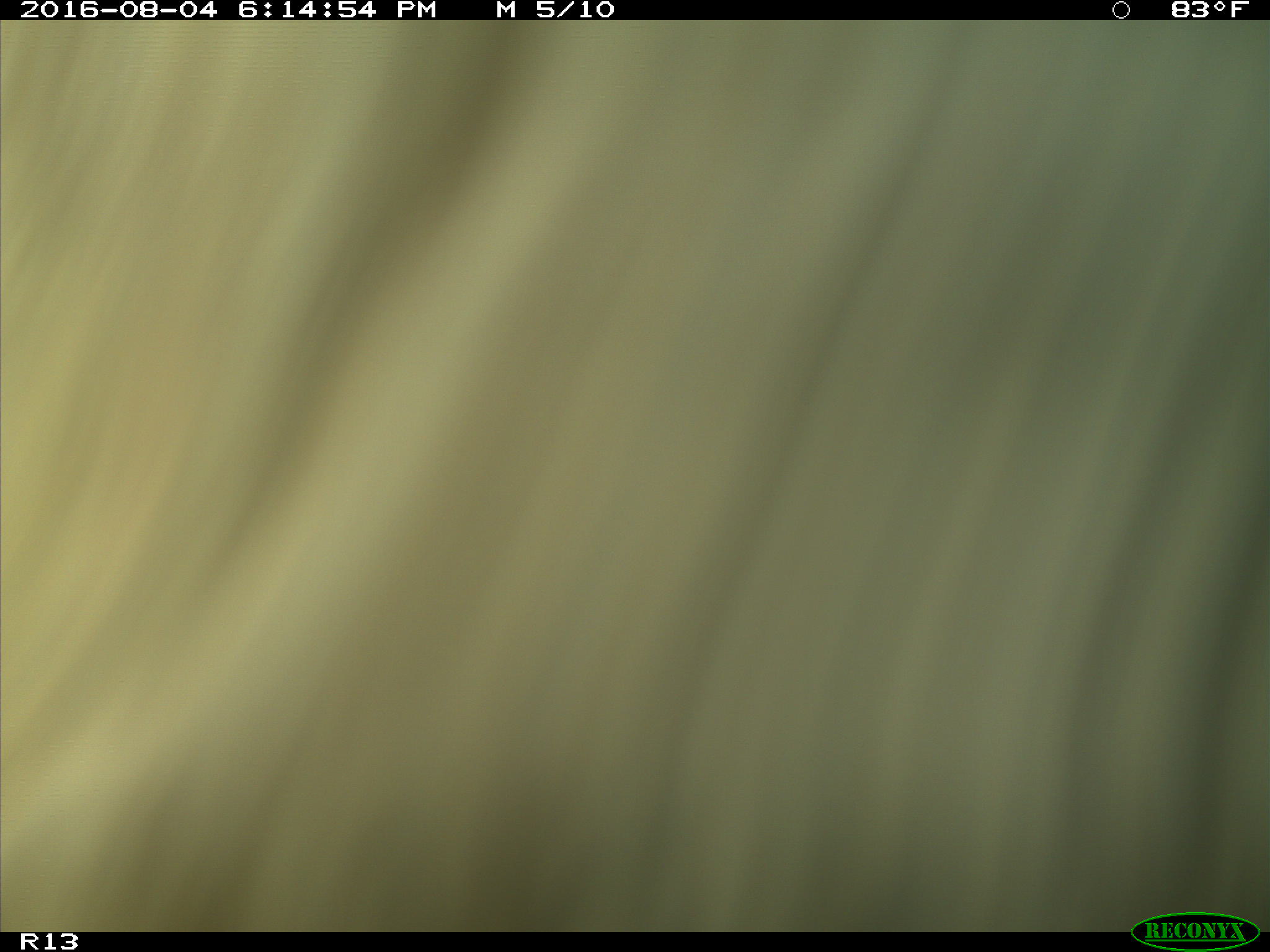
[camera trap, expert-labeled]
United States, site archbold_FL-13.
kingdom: Animalia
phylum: Chordata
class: Mammalia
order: Artiodactyla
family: Bovidae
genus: Bos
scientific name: Bos taurus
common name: domestic cow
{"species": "Bos taurus (domestic cow)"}